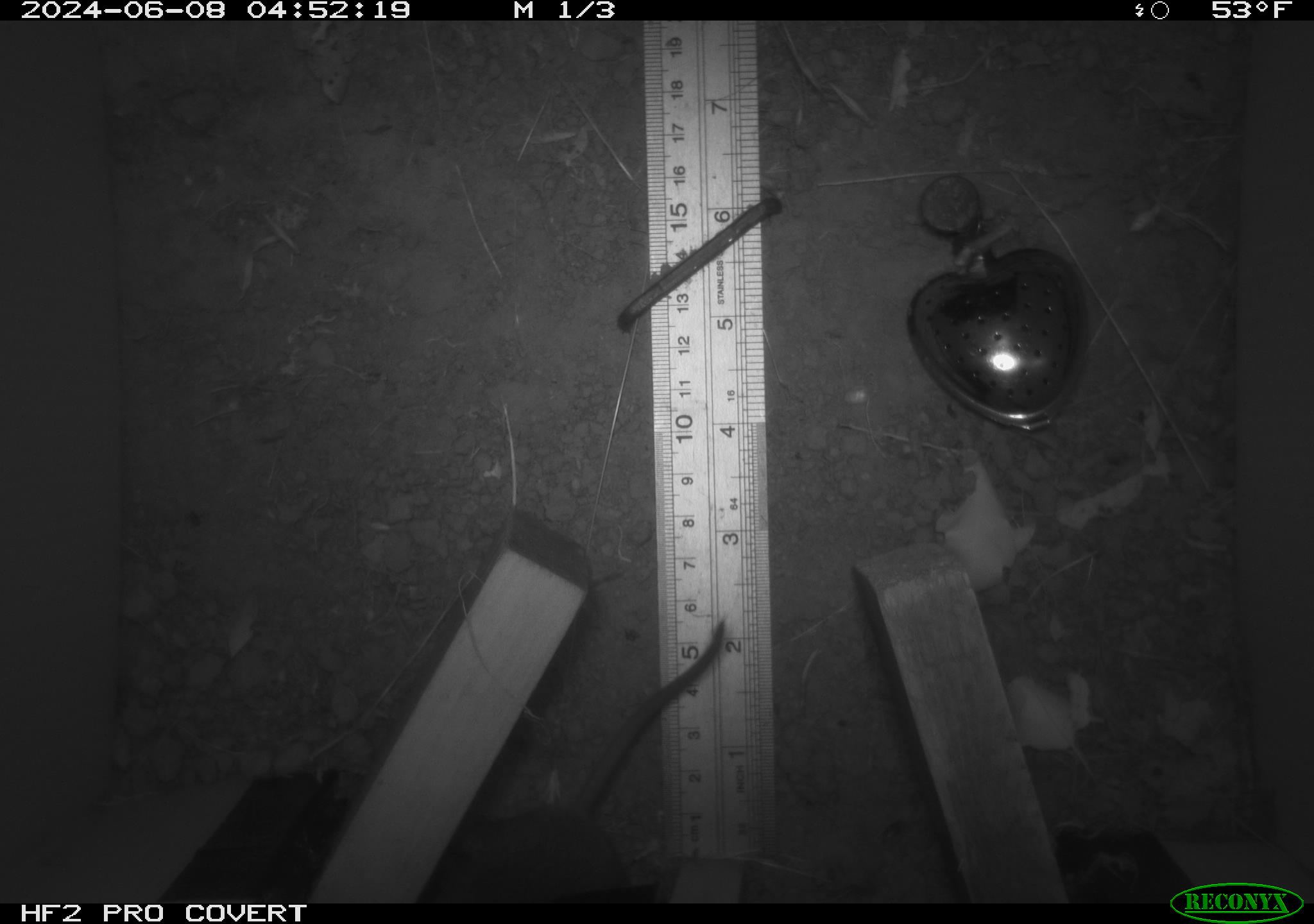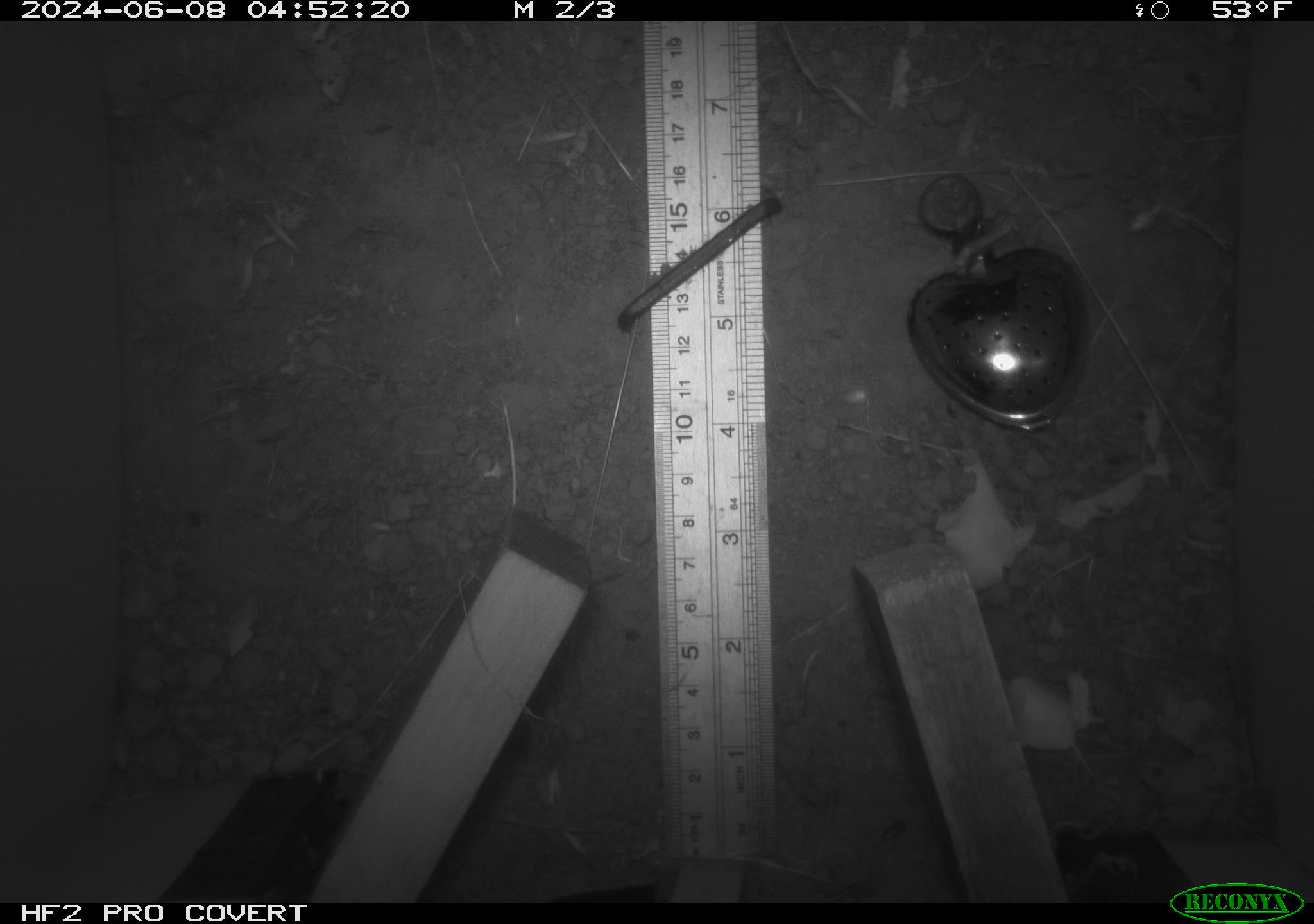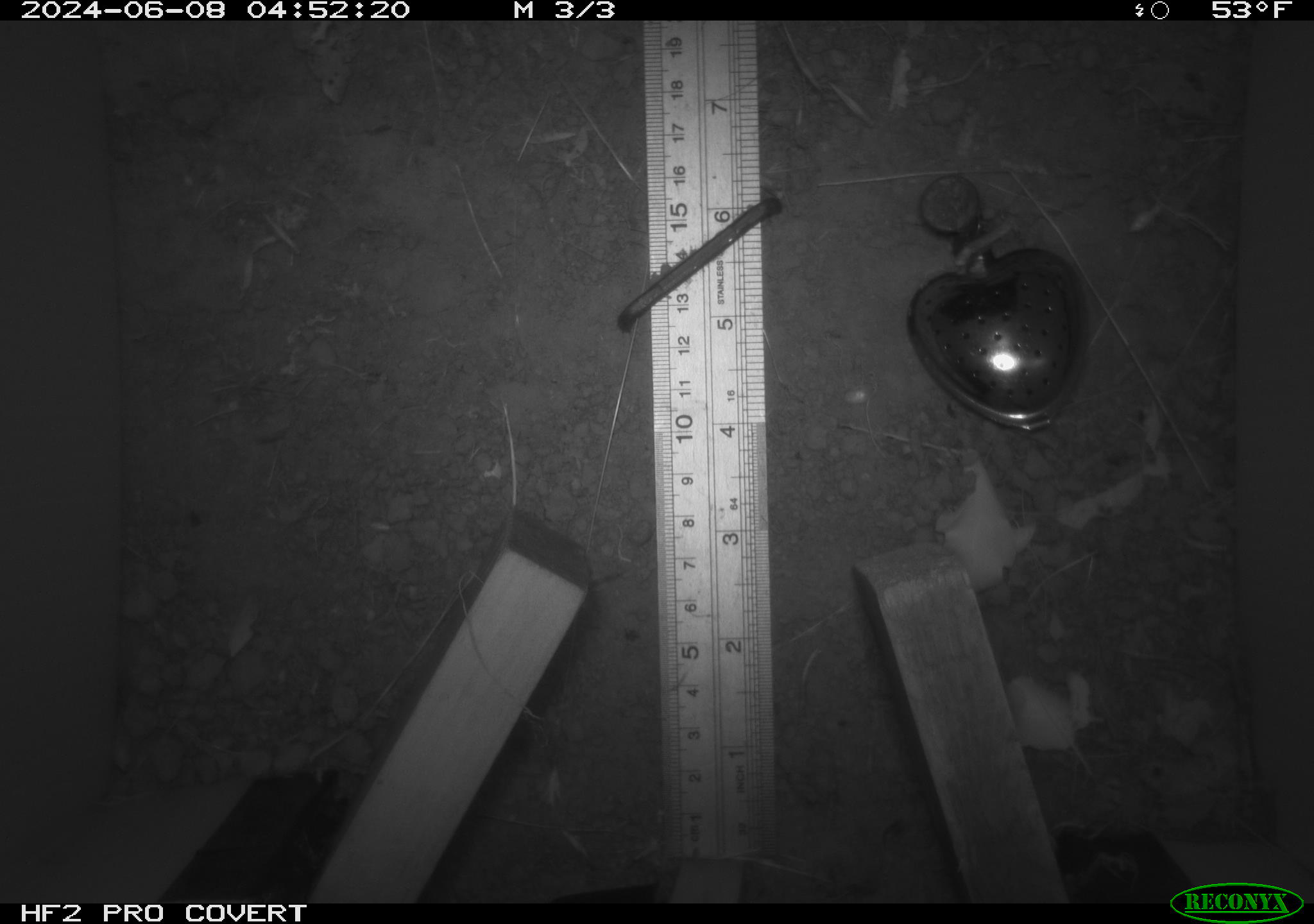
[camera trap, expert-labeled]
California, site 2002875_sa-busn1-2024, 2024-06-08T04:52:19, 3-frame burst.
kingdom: Animalia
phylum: Chordata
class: Mammalia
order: Rodentia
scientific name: Rodentia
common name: mouse species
Mouse species (Rodentia).